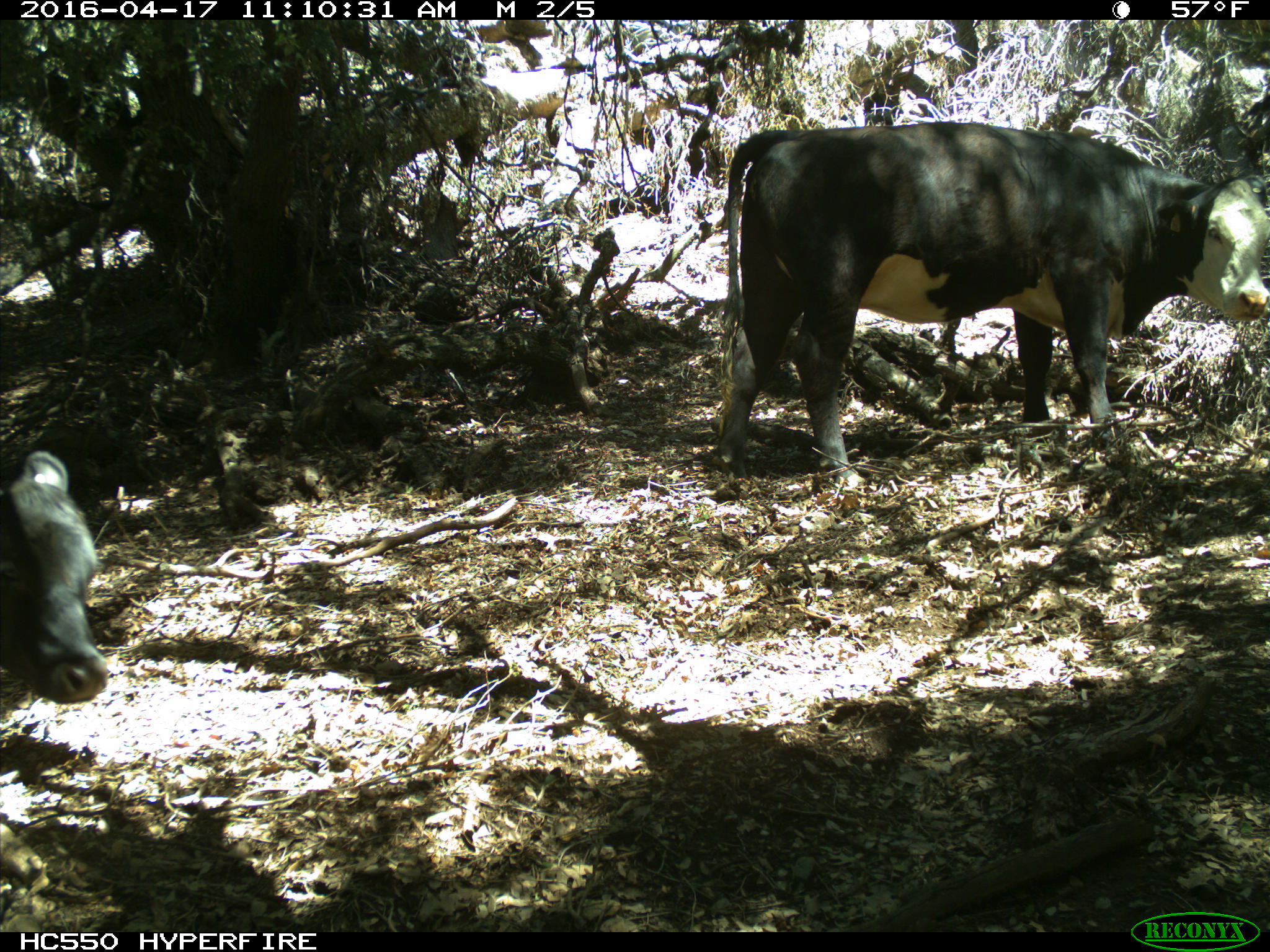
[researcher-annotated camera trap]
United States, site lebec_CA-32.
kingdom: Animalia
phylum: Chordata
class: Mammalia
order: Artiodactyla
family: Bovidae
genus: Bos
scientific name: Bos taurus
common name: domestic cow